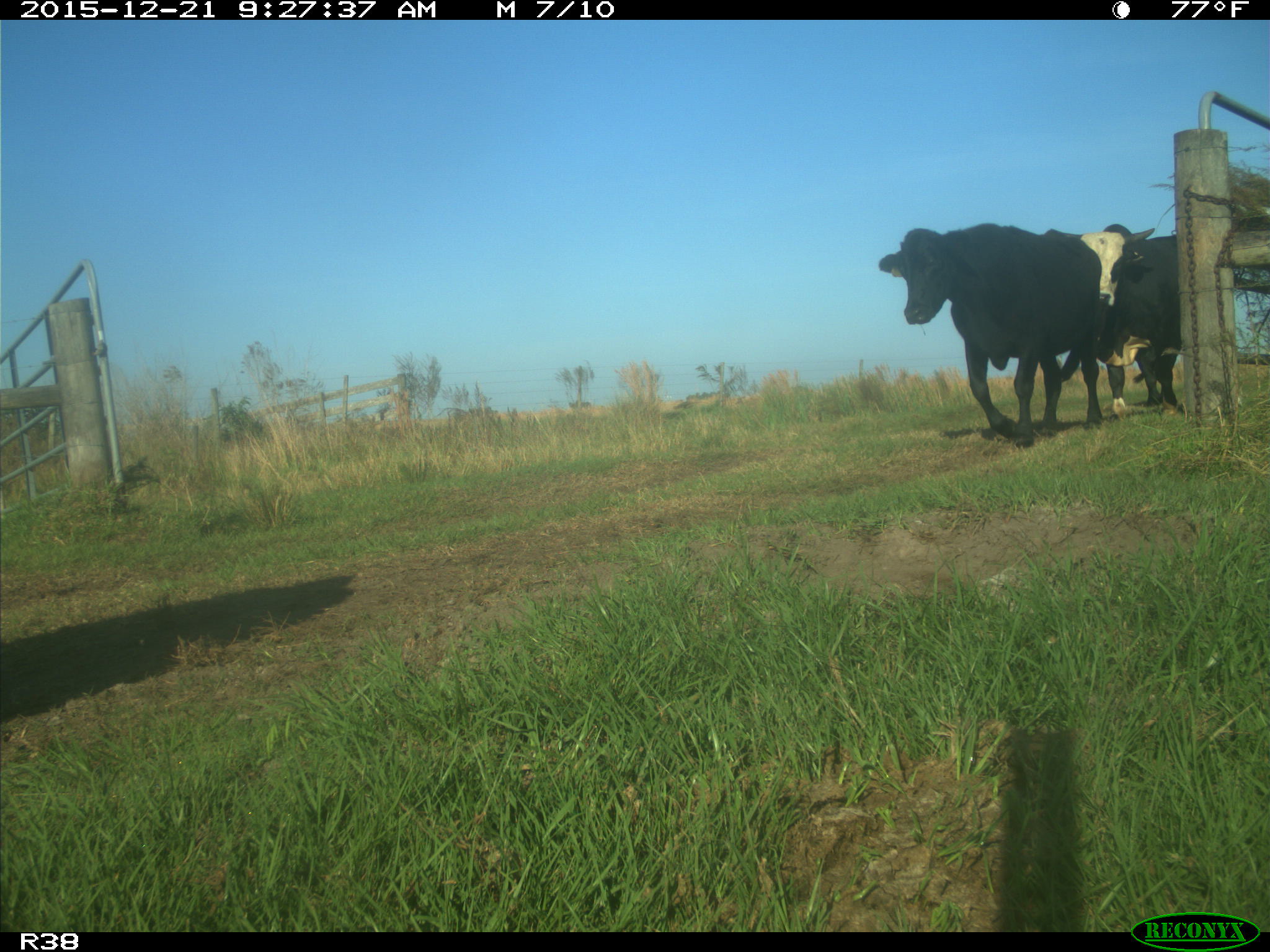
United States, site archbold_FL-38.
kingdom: Animalia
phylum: Chordata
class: Mammalia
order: Artiodactyla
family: Bovidae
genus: Bos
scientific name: Bos taurus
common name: domestic cow